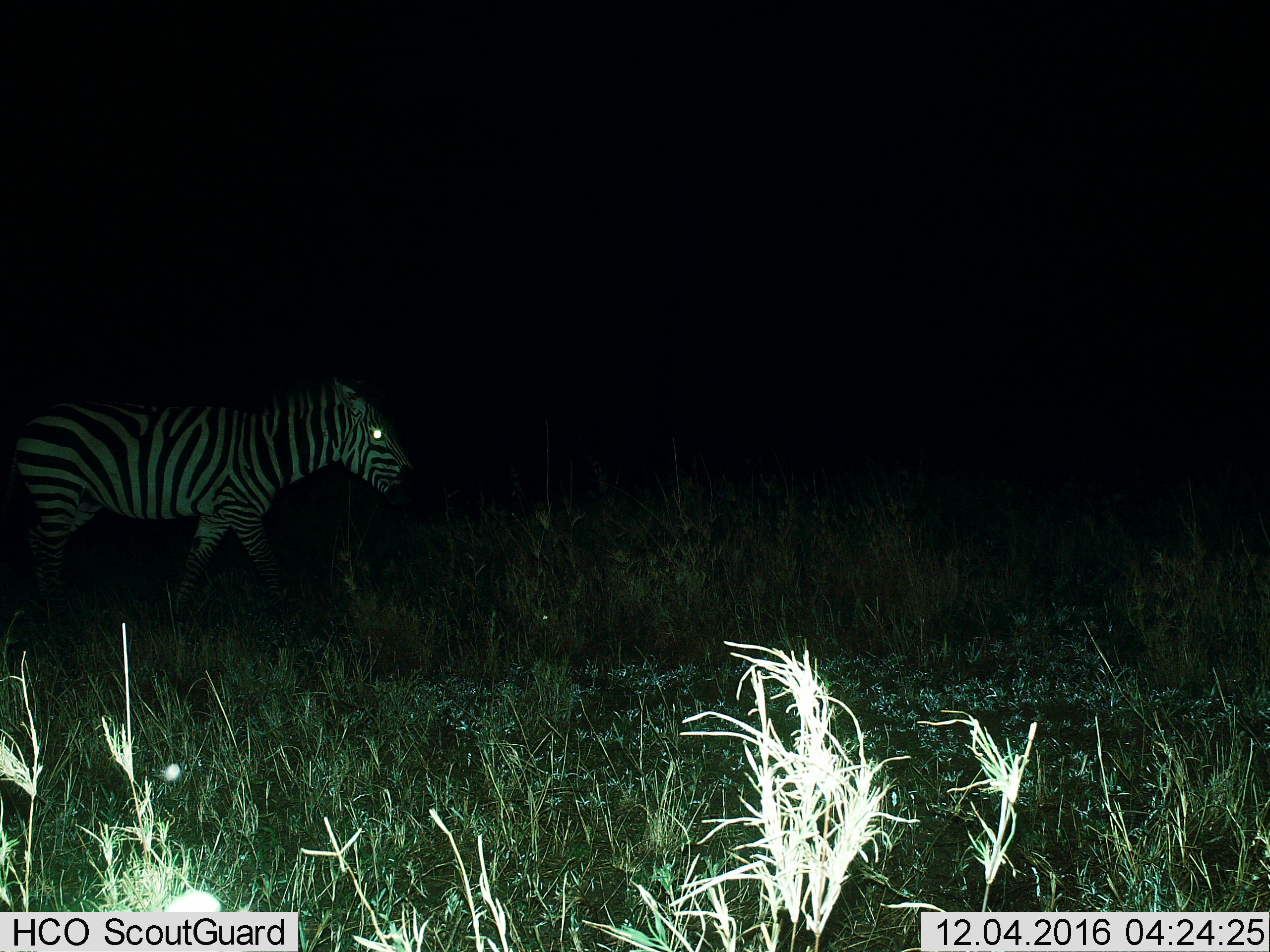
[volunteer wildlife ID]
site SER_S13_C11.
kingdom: Animalia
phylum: Chordata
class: Mammalia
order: Perissodactyla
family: Equidae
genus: Equus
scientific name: Equus quagga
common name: plains zebra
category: zebraplains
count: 1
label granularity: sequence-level